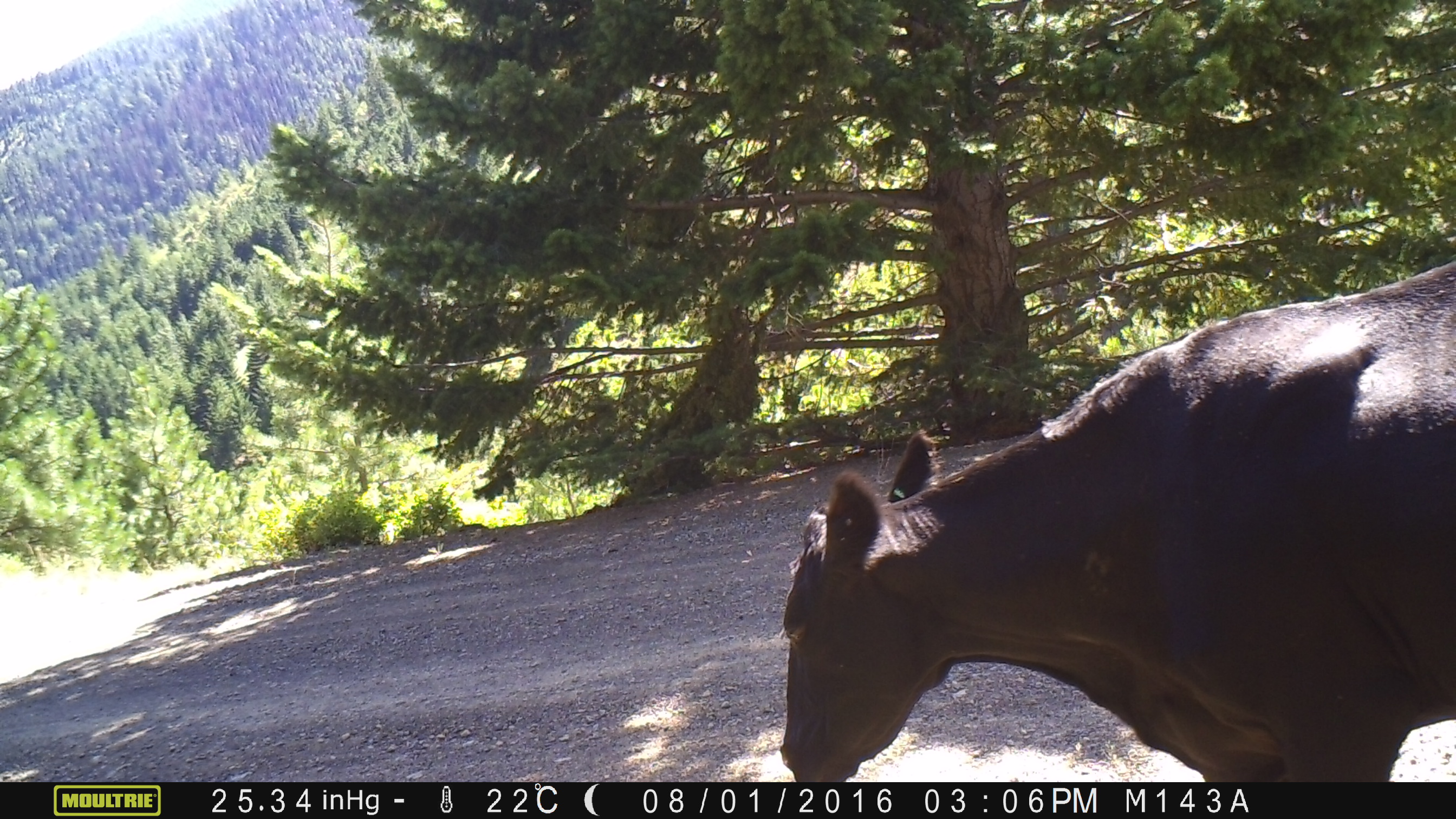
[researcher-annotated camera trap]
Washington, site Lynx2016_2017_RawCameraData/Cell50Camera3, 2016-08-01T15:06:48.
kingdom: Animalia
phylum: Chordata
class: Mammalia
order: Artiodactyla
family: Bovidae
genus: Bos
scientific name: Bos taurus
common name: domestic cattle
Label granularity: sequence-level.